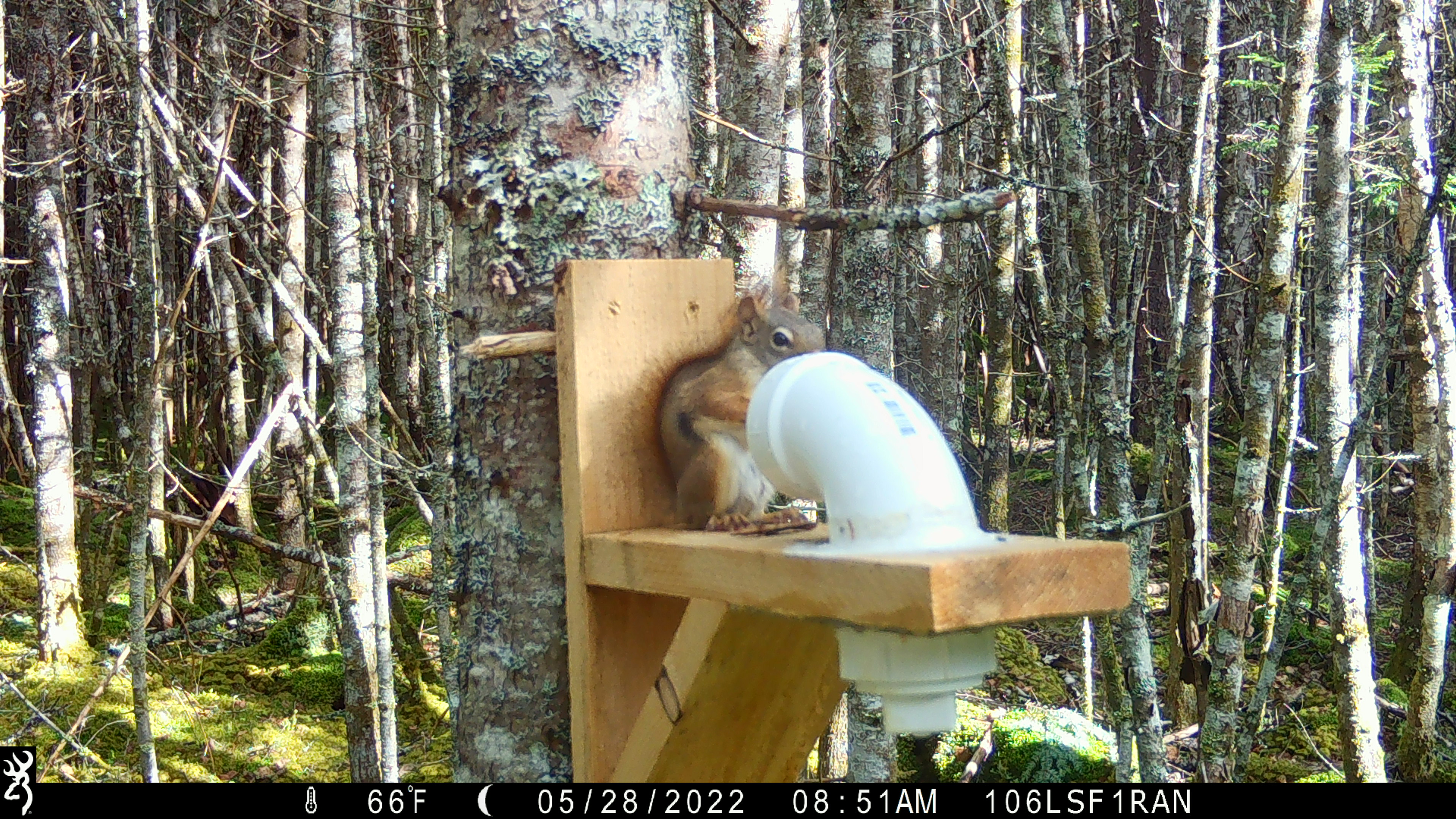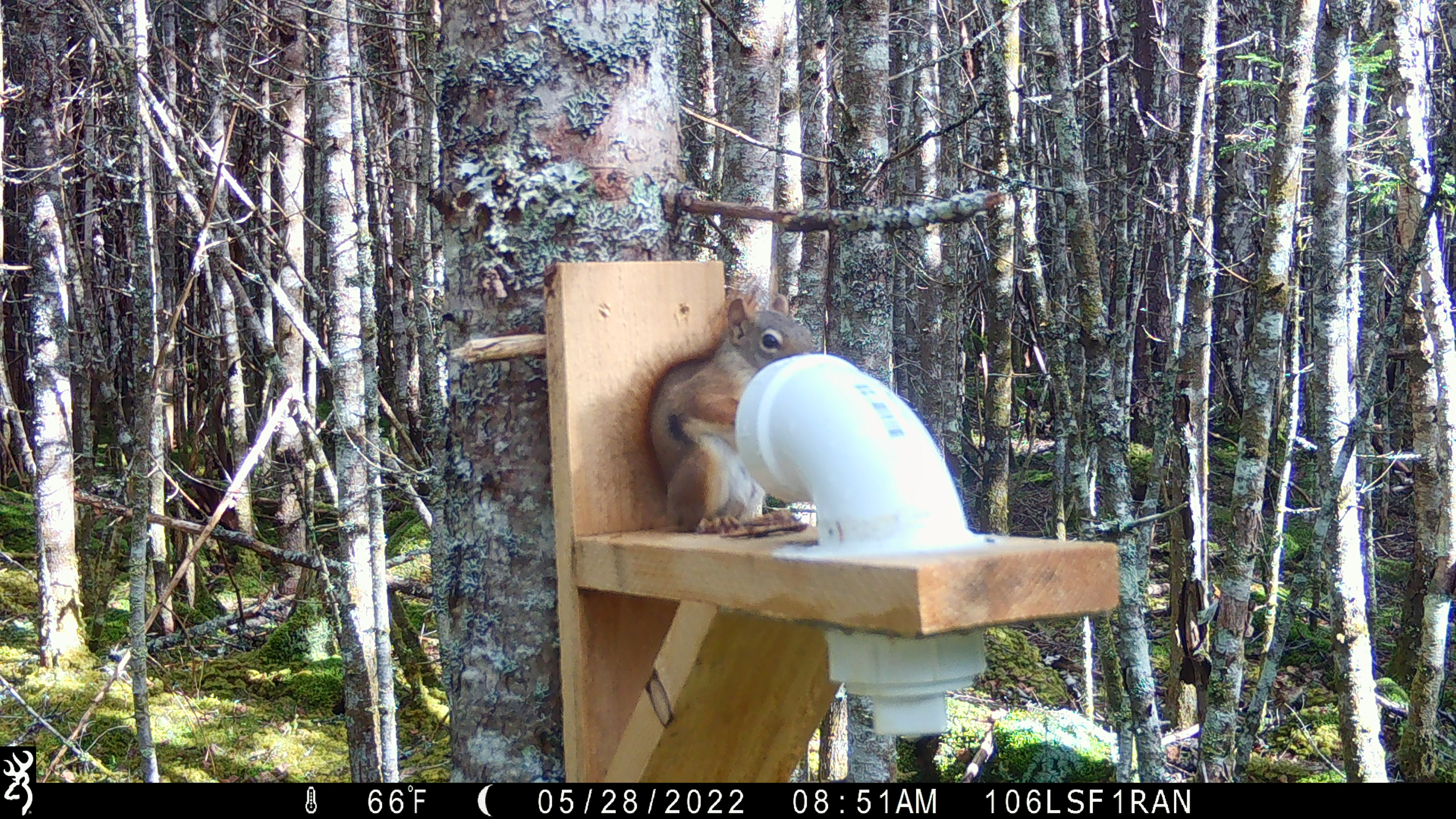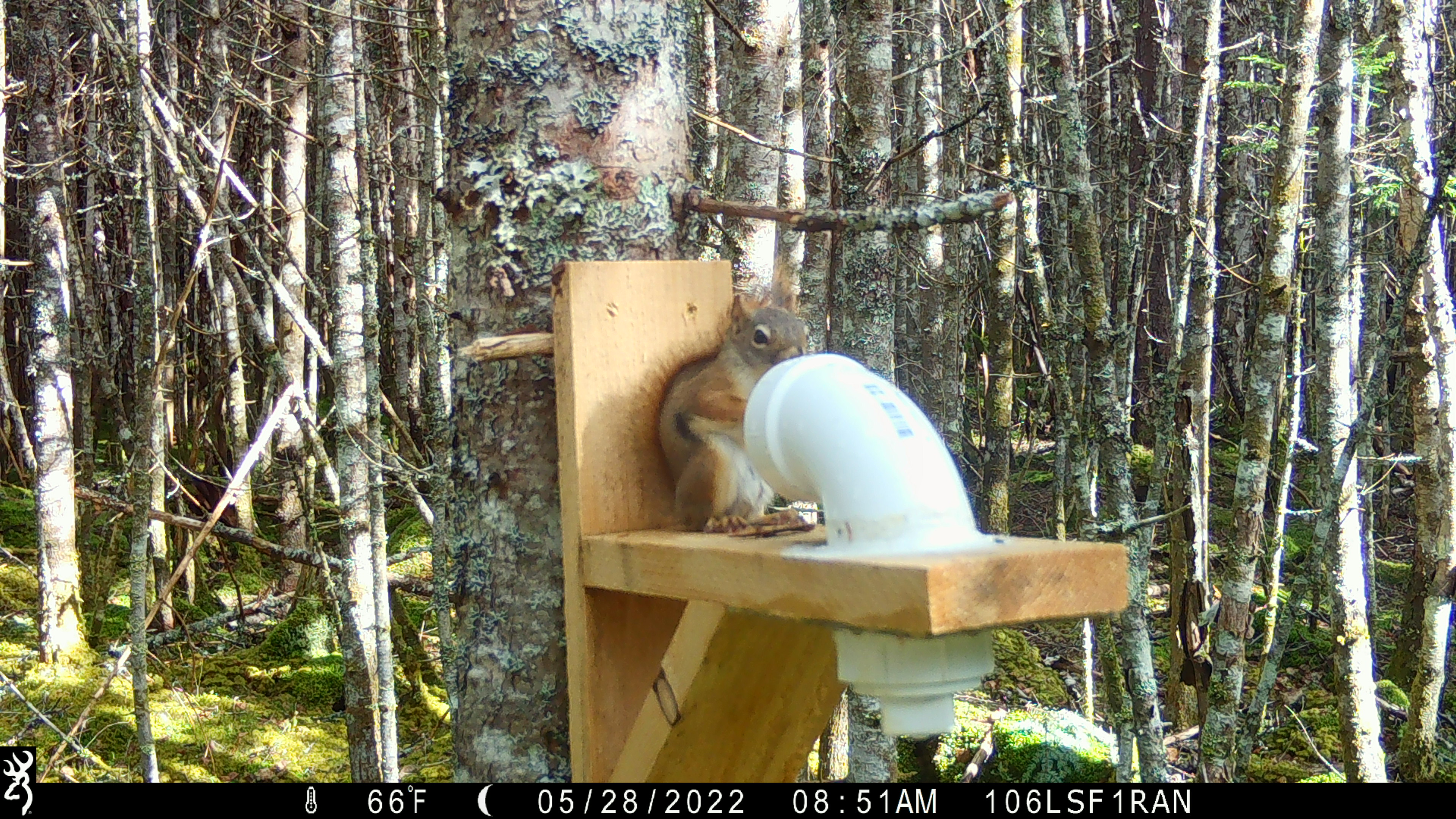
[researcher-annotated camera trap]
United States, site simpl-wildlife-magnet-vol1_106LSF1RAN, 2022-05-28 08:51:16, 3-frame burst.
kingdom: Animalia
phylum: Chordata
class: Mammalia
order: Rodentia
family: Sciuridae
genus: Tamiasciurus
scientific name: Tamiasciurus hudsonicus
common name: red squirrel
Red squirrel (Tamiasciurus hudsonicus).